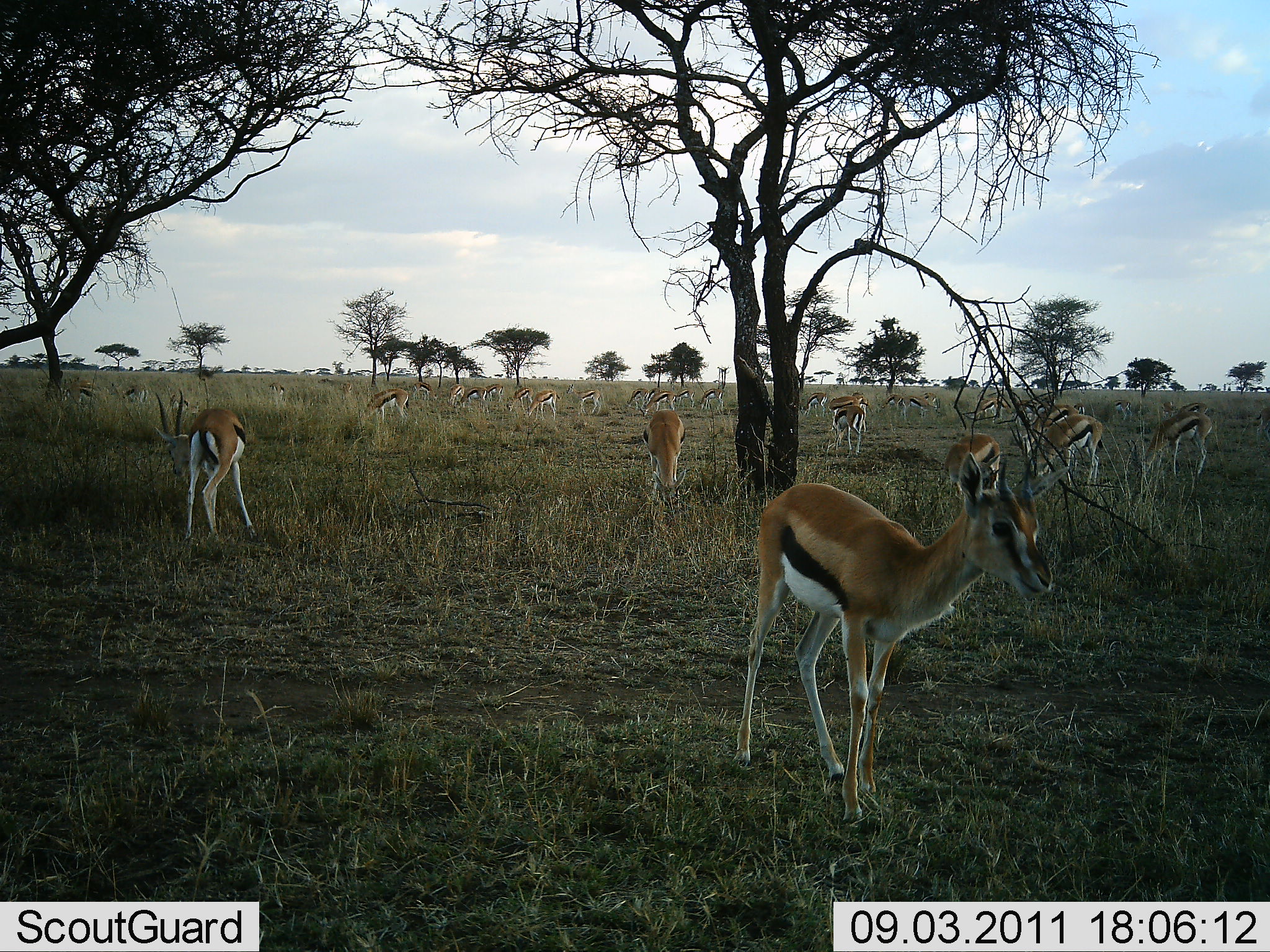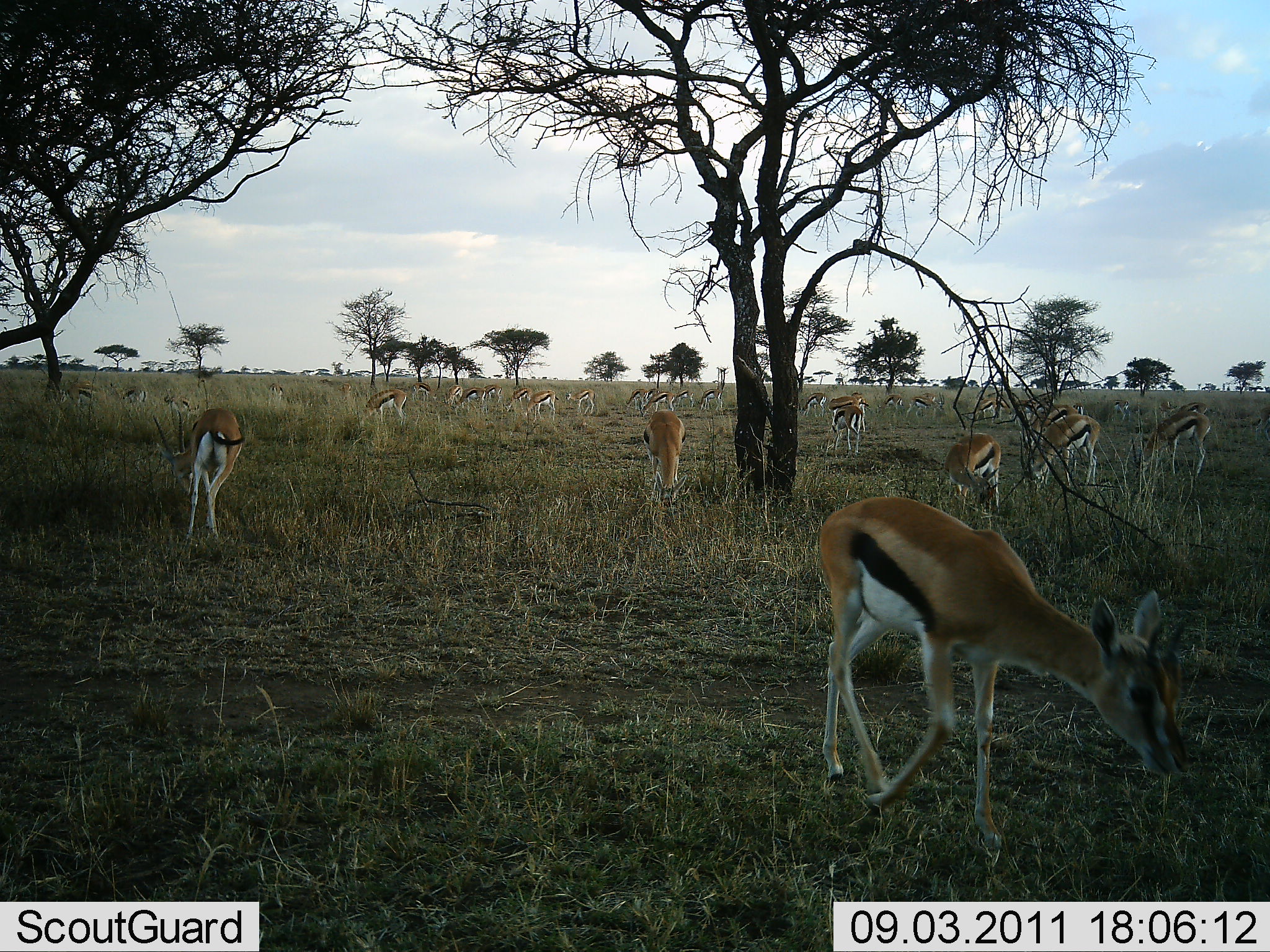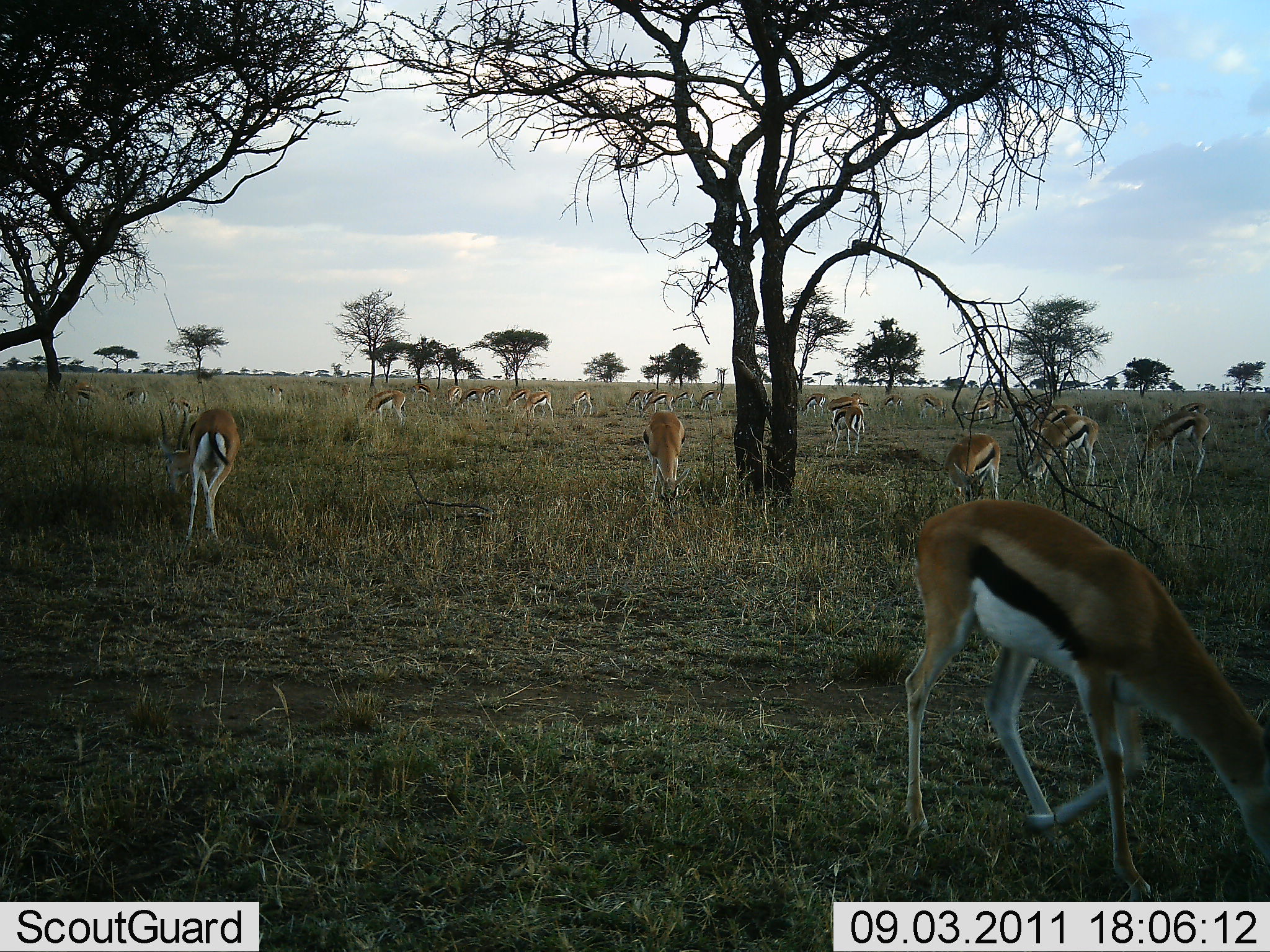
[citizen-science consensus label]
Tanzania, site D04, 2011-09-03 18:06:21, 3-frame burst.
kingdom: Animalia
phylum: Chordata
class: Mammalia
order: Artiodactyla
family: Bovidae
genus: Eudorcas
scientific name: Eudorcas thomsonii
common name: thomson's gazelle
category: gazellethomsons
Gazellethomsons (thomson's gazelle) (Eudorcas thomsonii), count 11-50. Behavior (volunteer vote fractions): standing 67%, resting 8%, moving 25%, interacting 8%. Young present (vote fraction): 8%. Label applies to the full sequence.